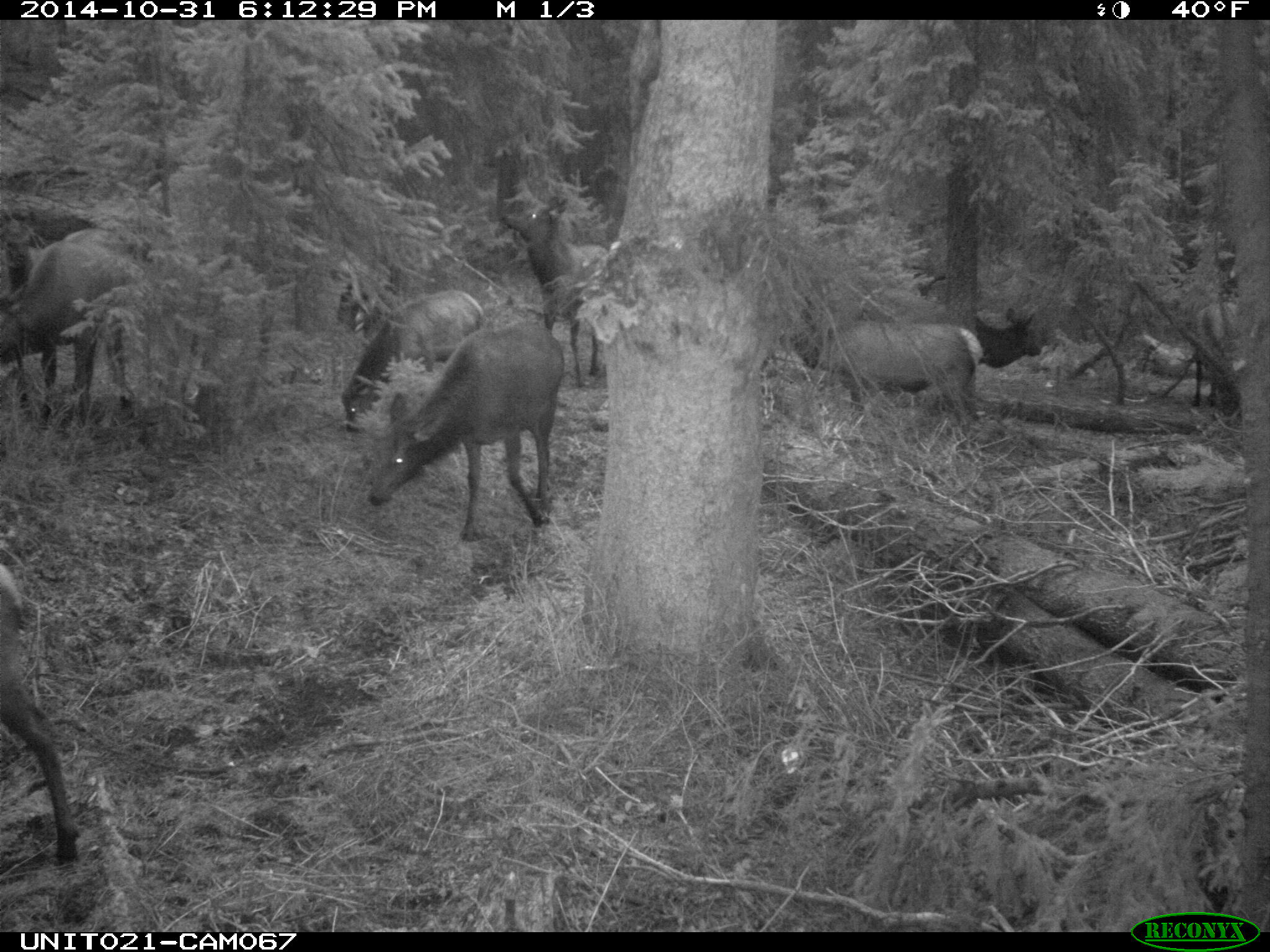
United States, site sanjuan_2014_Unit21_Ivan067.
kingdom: Animalia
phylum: Chordata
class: Mammalia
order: Artiodactyla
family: Cervidae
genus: Cervus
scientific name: Cervus elaphus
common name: red deer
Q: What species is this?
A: Cervus elaphus (red deer).